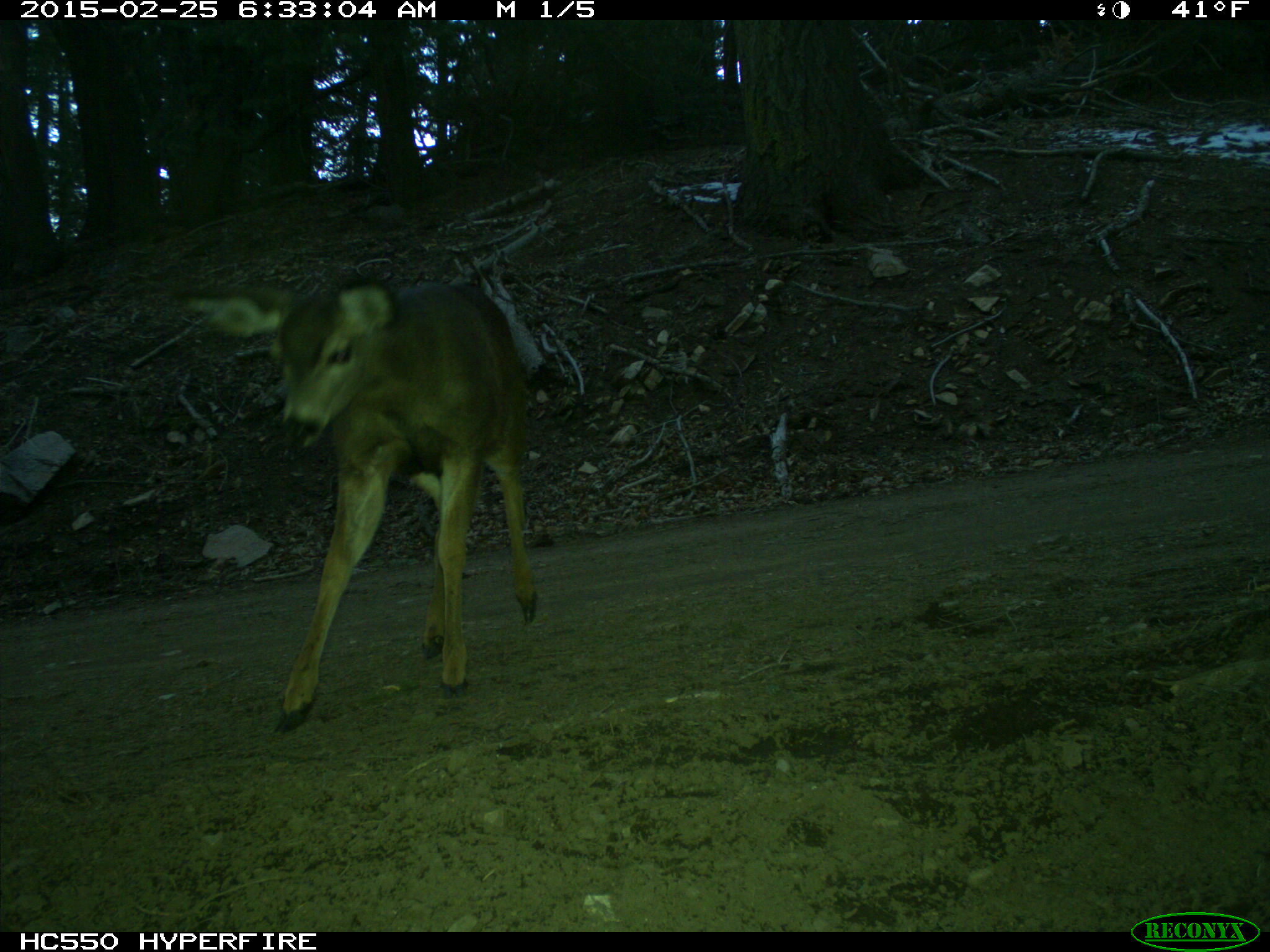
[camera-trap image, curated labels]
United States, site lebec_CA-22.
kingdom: Animalia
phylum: Chordata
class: Mammalia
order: Artiodactyla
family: Cervidae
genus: Odocoileus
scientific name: Odocoileus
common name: deer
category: unidentified deer